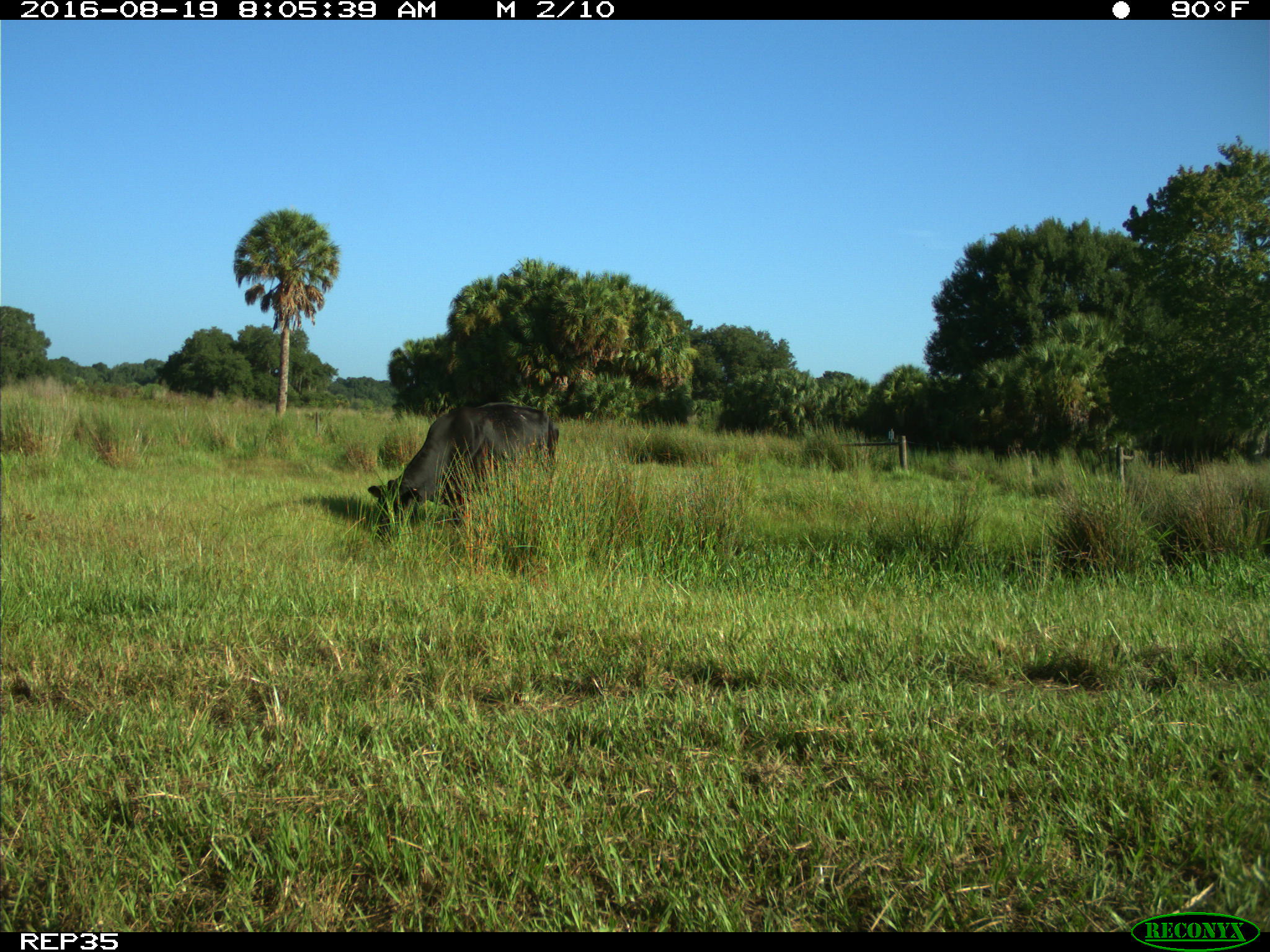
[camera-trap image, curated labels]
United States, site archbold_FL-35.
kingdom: Animalia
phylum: Chordata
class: Mammalia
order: Artiodactyla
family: Bovidae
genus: Bos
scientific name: Bos taurus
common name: domestic cow